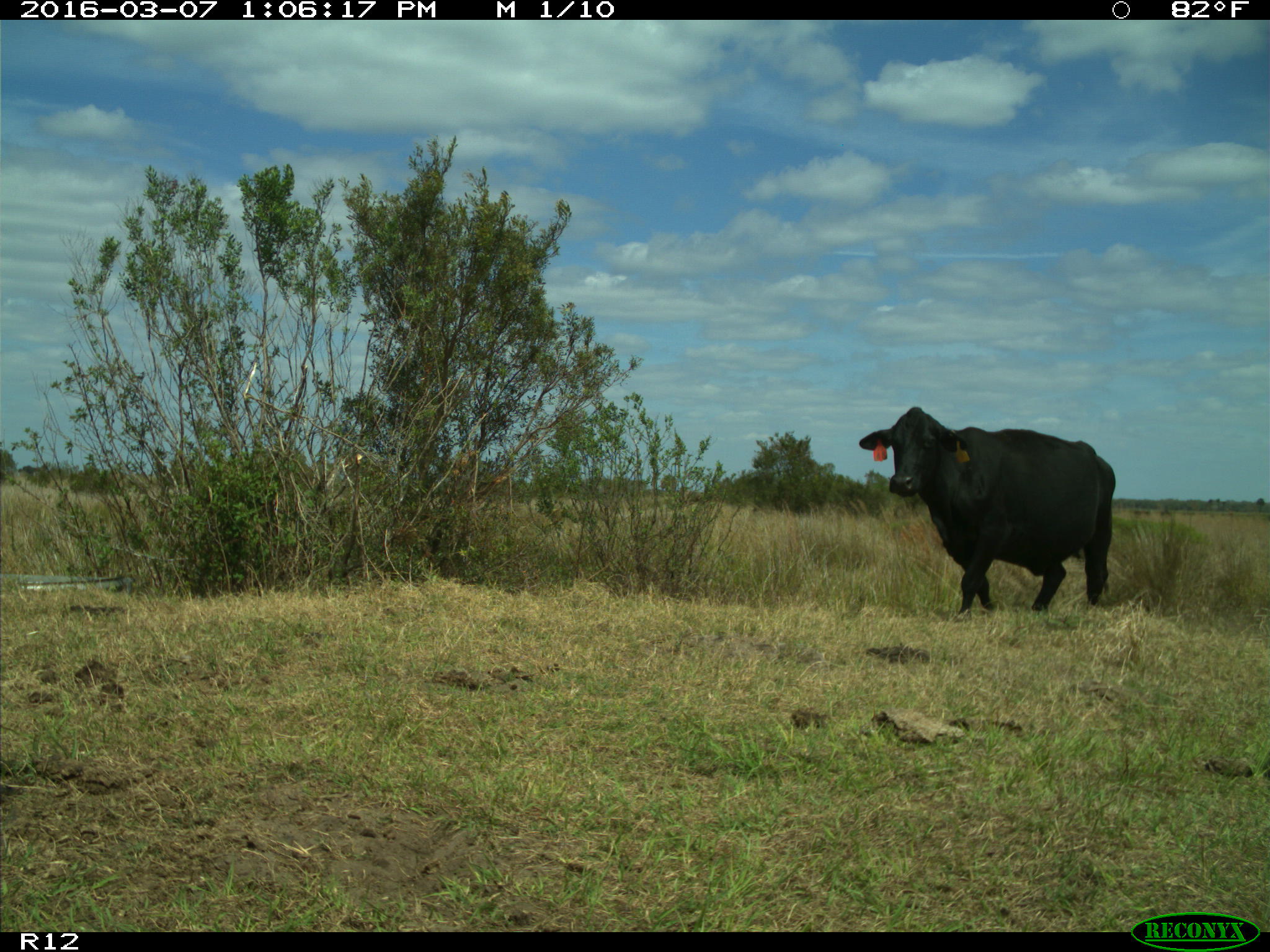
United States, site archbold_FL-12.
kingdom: Animalia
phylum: Chordata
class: Mammalia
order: Artiodactyla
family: Bovidae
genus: Bos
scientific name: Bos taurus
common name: domestic cow